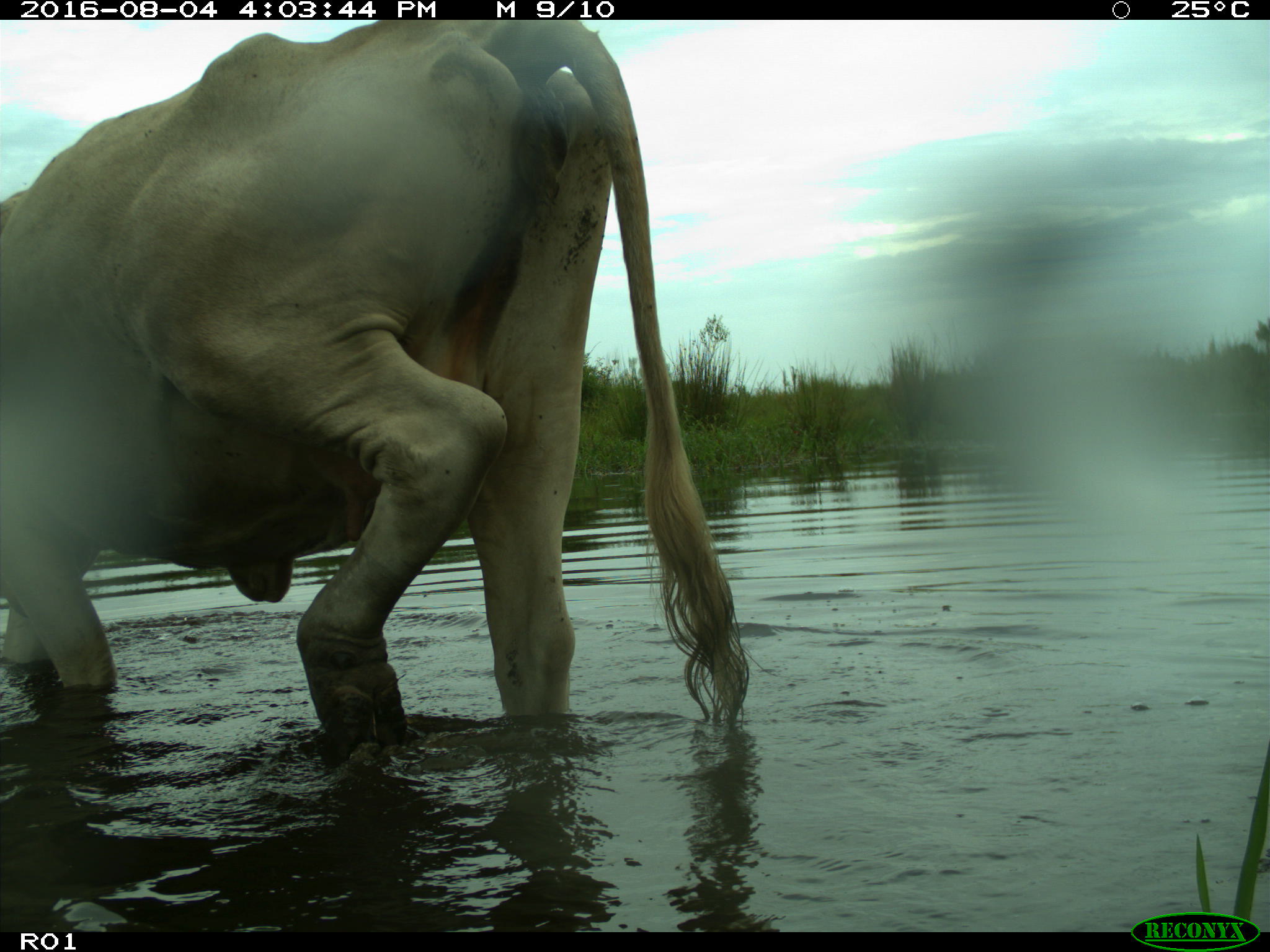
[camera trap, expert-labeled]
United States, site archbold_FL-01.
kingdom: Animalia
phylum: Chordata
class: Mammalia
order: Artiodactyla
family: Bovidae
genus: Bos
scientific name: Bos taurus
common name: domestic cow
Bos taurus (domestic cow).